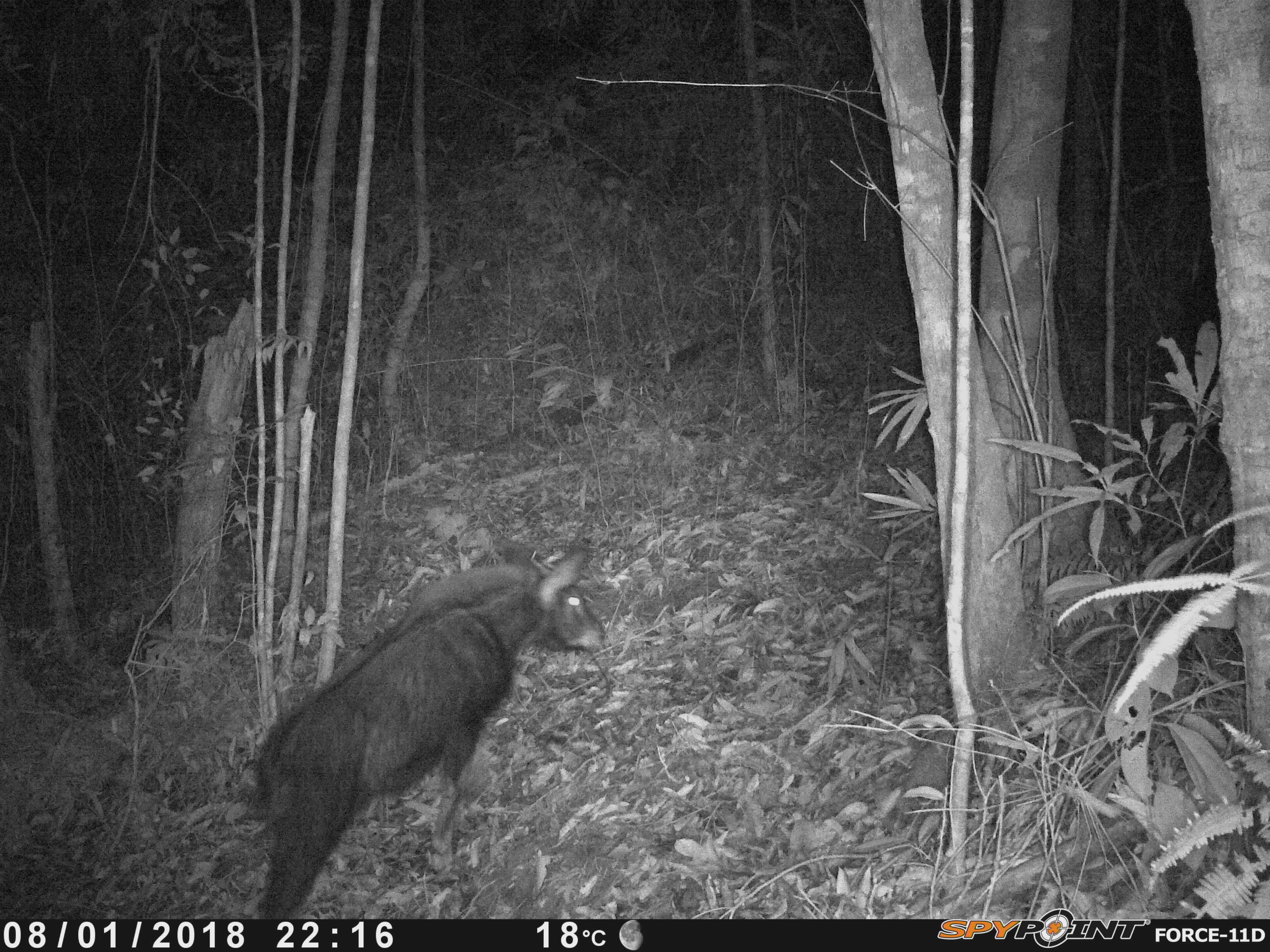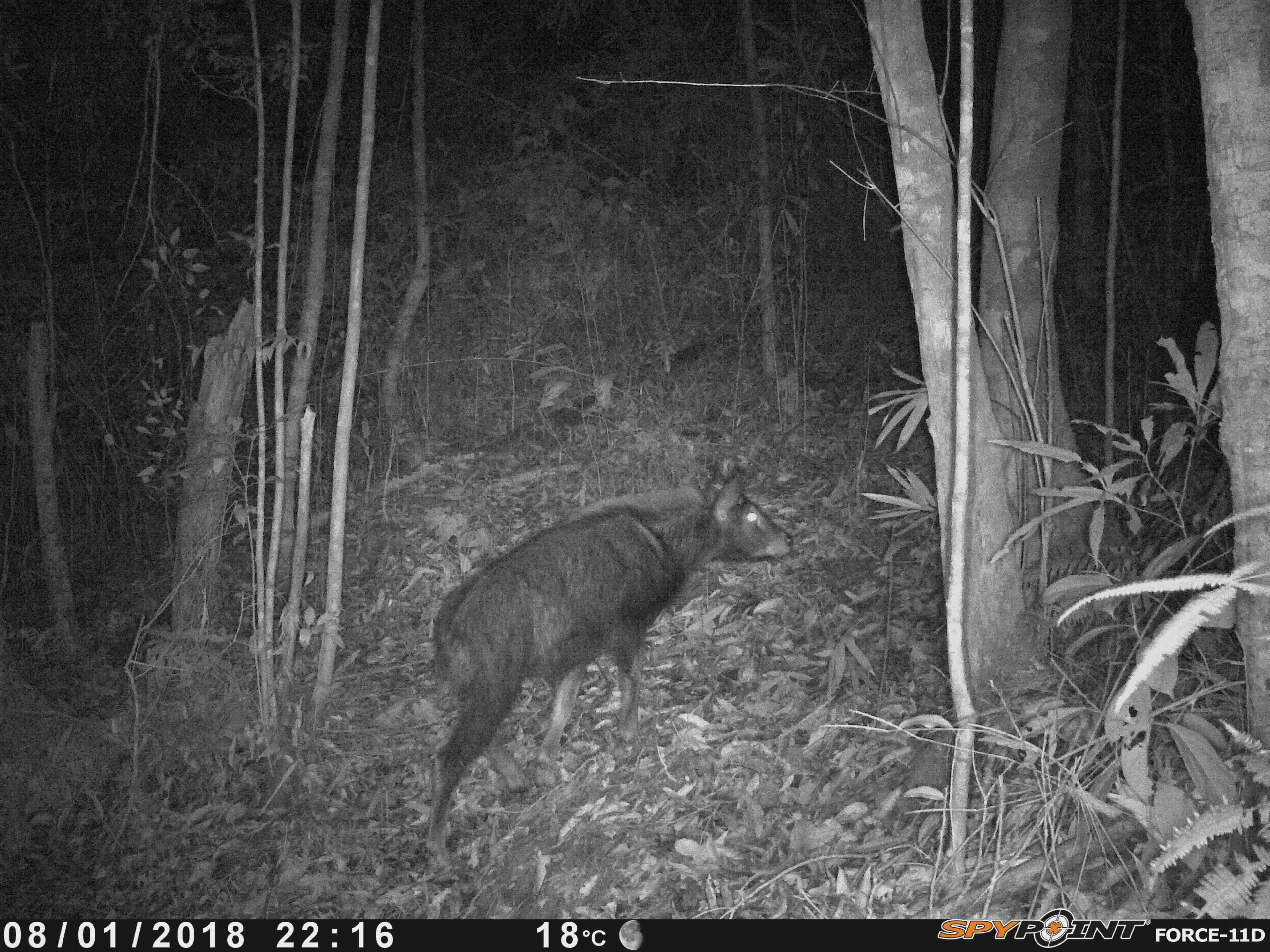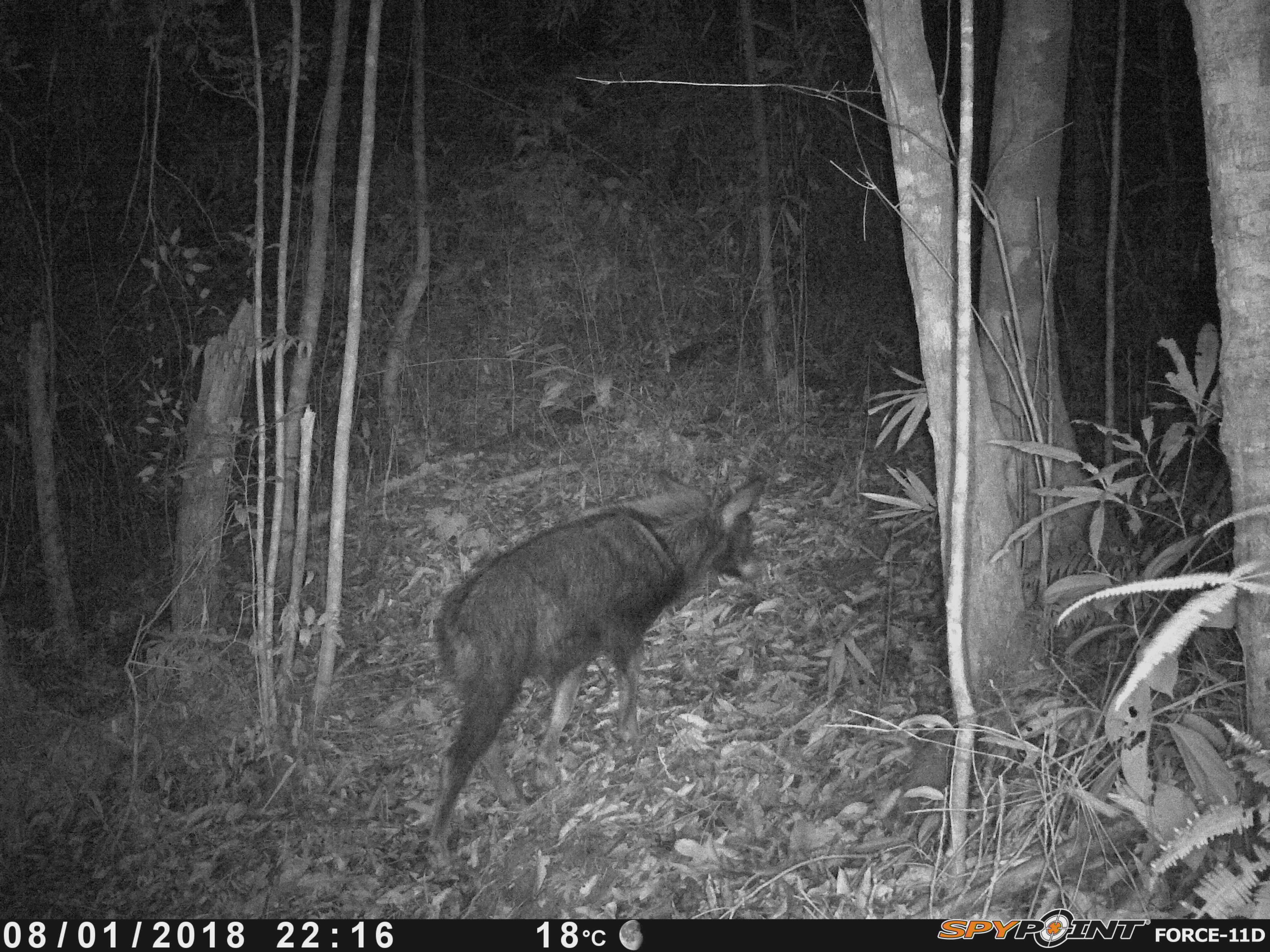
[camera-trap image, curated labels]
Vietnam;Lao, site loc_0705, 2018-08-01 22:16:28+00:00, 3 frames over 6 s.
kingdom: Animalia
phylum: Chordata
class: Mammalia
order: Artiodactyla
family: Bovidae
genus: Capricornis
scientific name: Capricornis sumatraensis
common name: chinese serow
Chinese serow (Capricornis sumatraensis). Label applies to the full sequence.